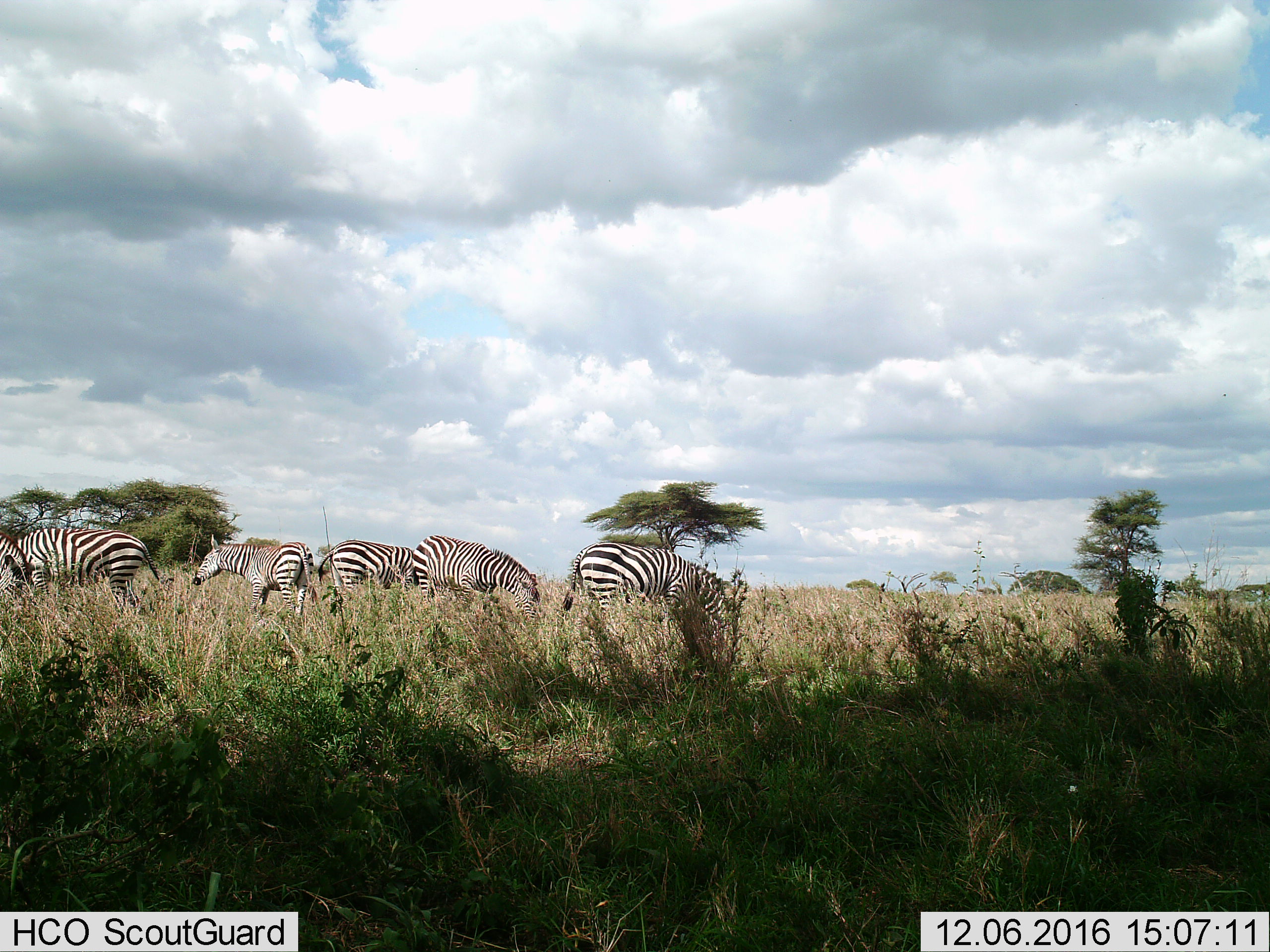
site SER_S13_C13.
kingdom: Animalia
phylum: Chordata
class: Mammalia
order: Perissodactyla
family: Equidae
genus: Equus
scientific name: Equus quagga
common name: plains zebra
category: zebraplains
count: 6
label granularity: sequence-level